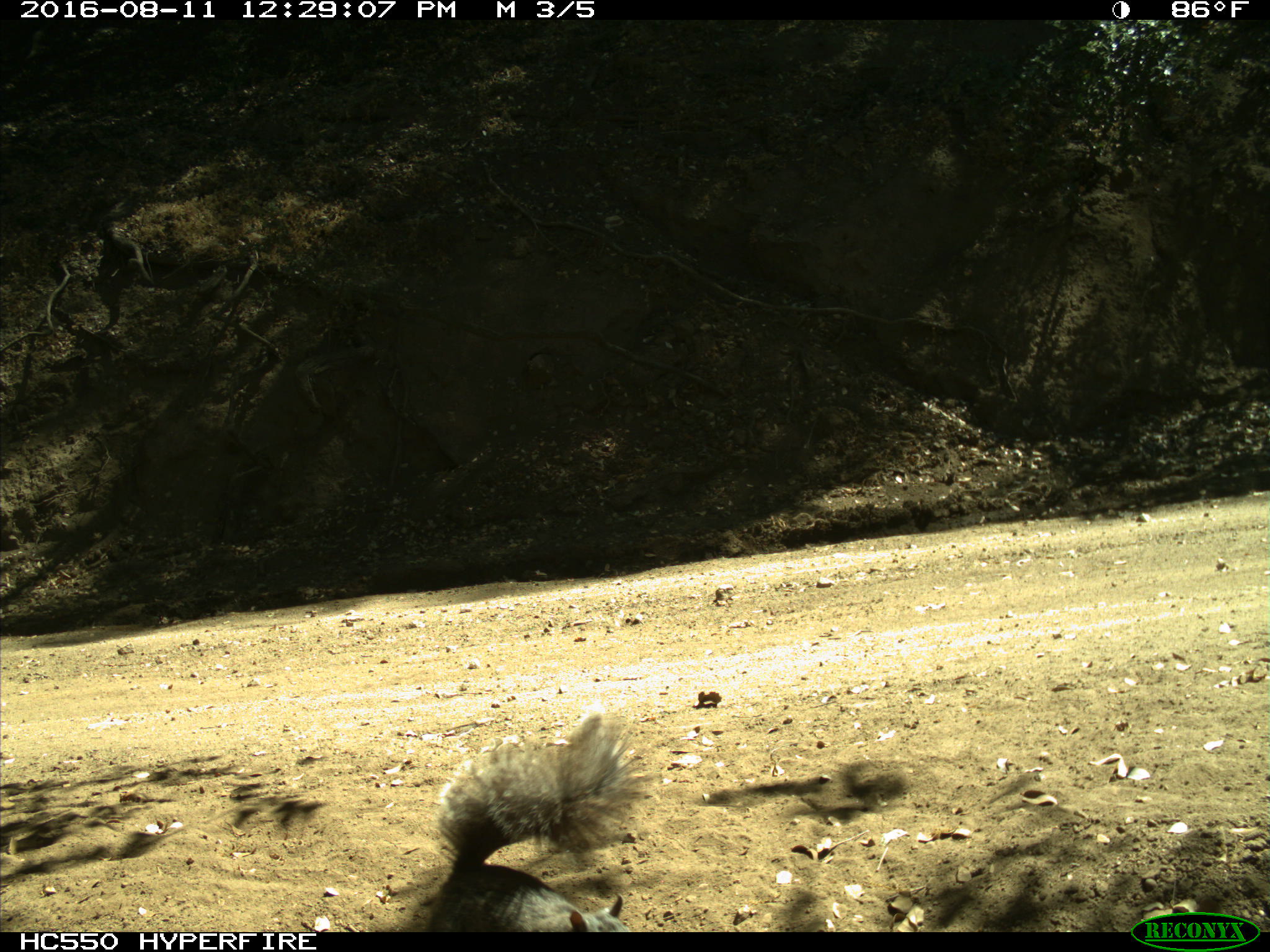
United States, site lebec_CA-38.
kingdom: Animalia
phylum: Chordata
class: Mammalia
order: Rodentia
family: Sciuridae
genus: Sciurus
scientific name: Sciurus carolinensis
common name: eastern gray squirrel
Sciurus carolinensis (eastern gray squirrel).